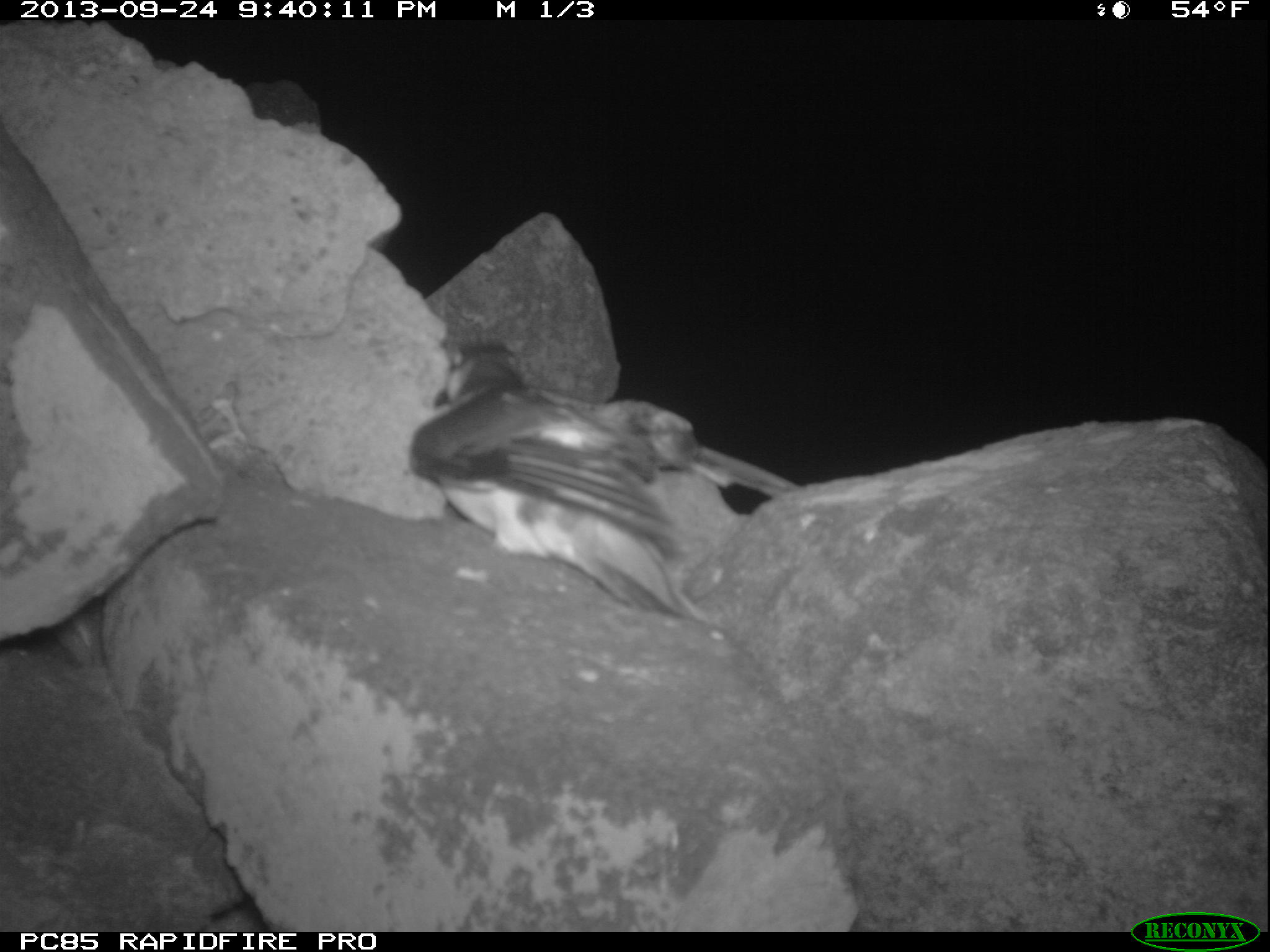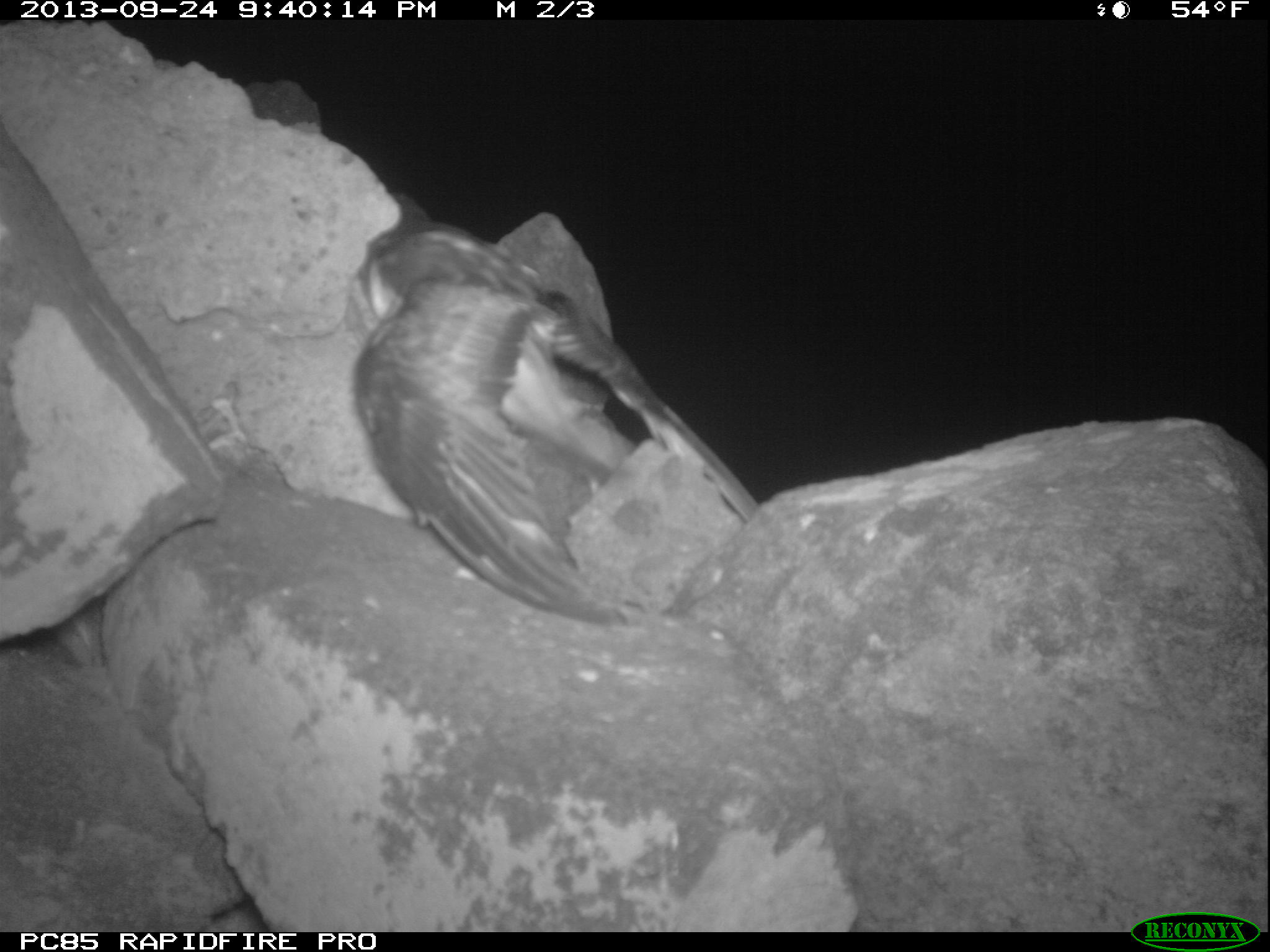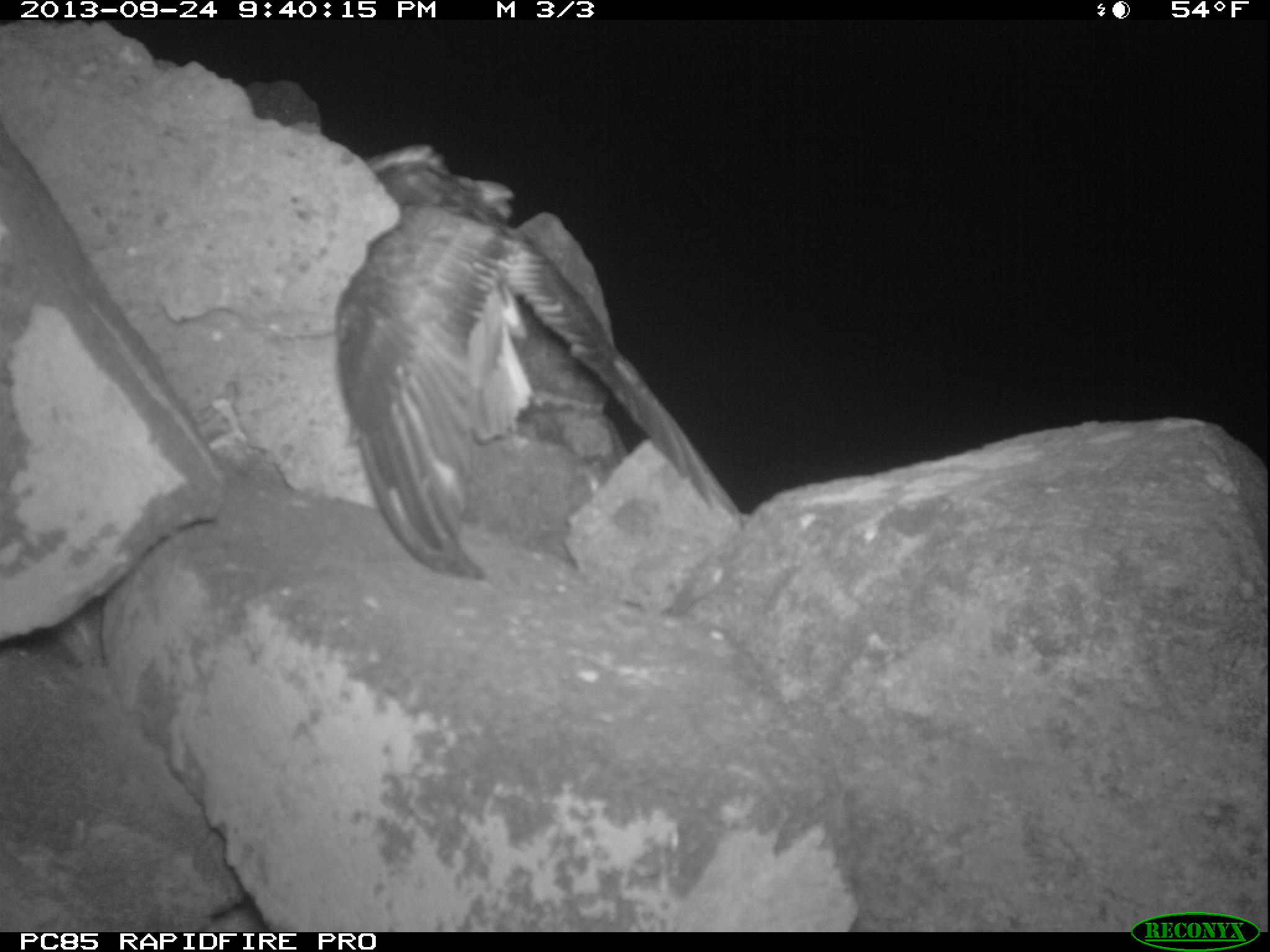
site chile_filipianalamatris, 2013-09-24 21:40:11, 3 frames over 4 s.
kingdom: Animalia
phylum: Chordata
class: Aves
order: Procellariiformes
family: Procellariidae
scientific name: Procellariidae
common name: petrel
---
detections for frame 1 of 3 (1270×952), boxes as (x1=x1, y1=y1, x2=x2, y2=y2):
petrel: (x1=401, y1=329, x2=796, y2=625)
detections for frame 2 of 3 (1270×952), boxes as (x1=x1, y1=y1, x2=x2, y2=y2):
petrel: (x1=344, y1=190, x2=757, y2=622)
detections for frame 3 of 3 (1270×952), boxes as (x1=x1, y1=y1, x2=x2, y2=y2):
petrel: (x1=327, y1=143, x2=731, y2=583)